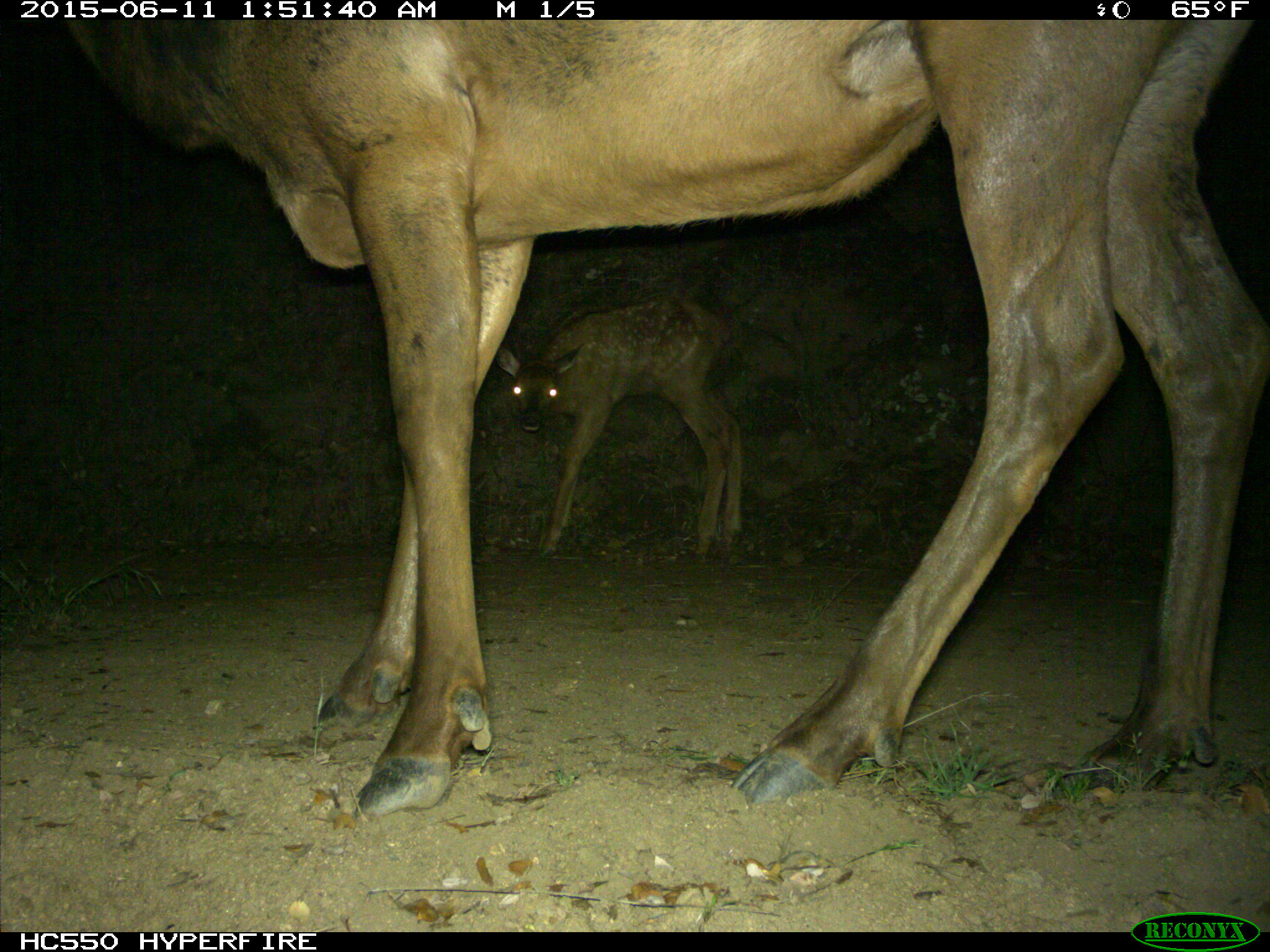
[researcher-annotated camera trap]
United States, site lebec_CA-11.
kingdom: Animalia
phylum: Chordata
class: Mammalia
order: Artiodactyla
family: Cervidae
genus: Cervus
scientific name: Cervus canadensis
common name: elk